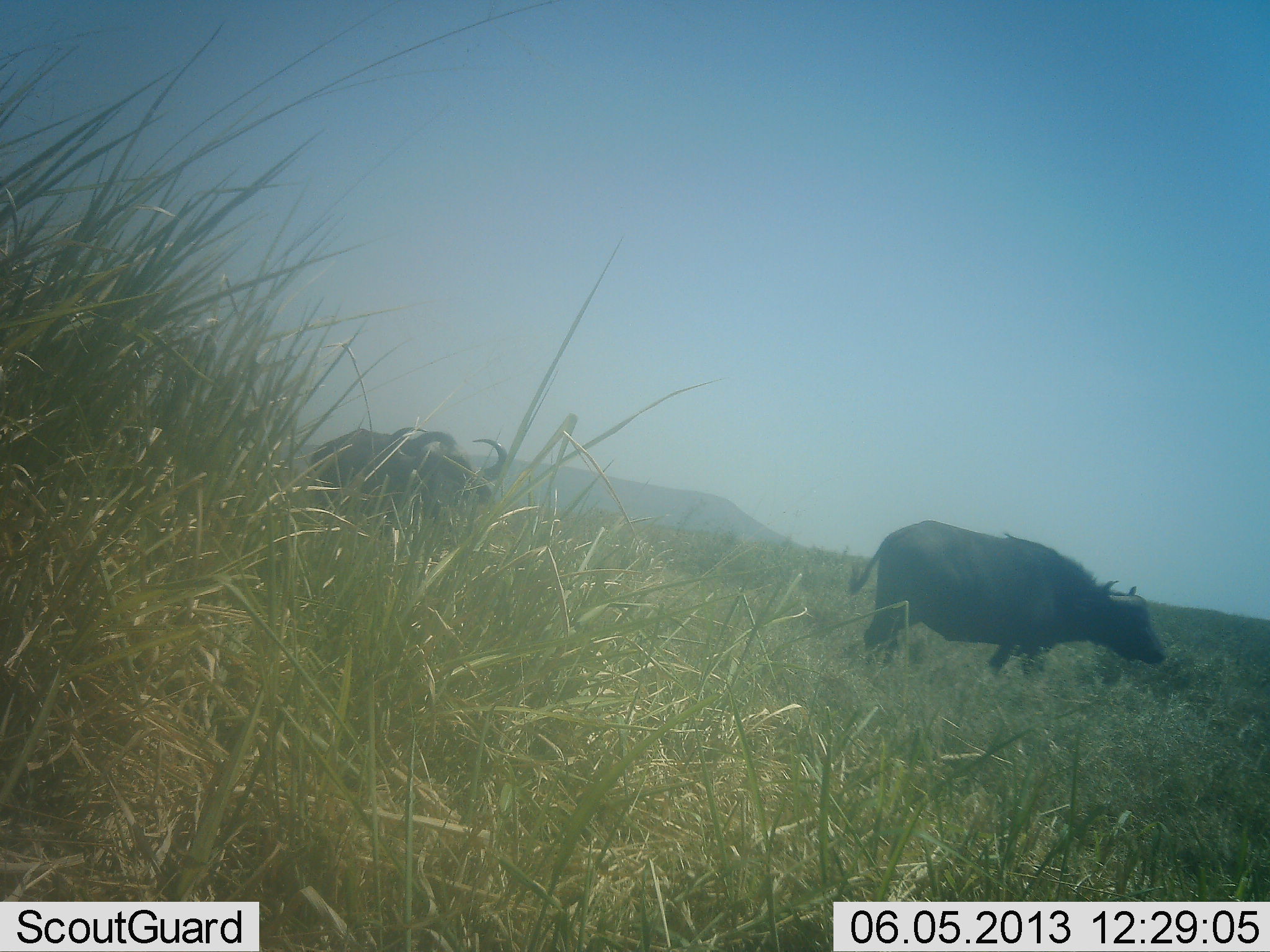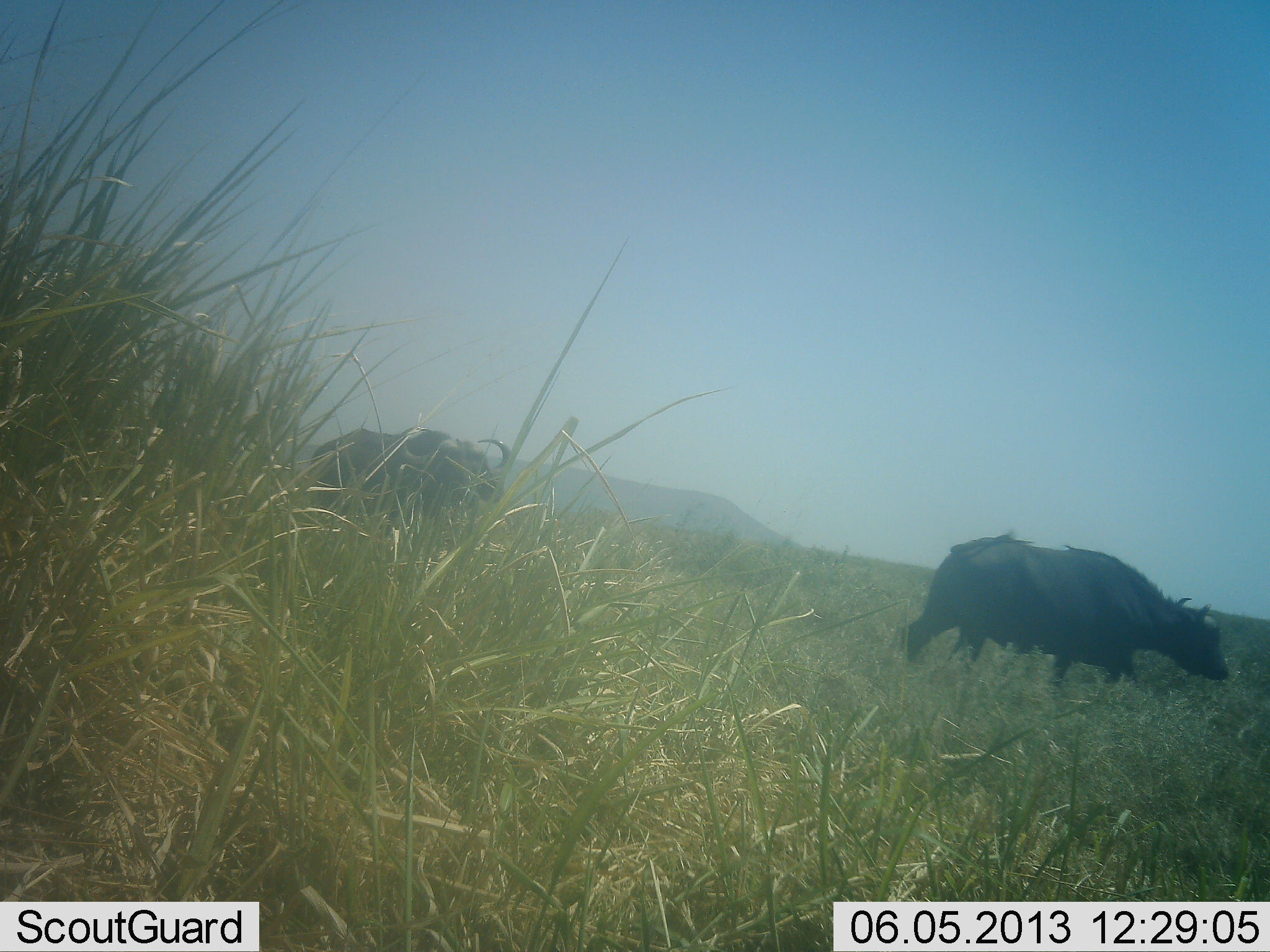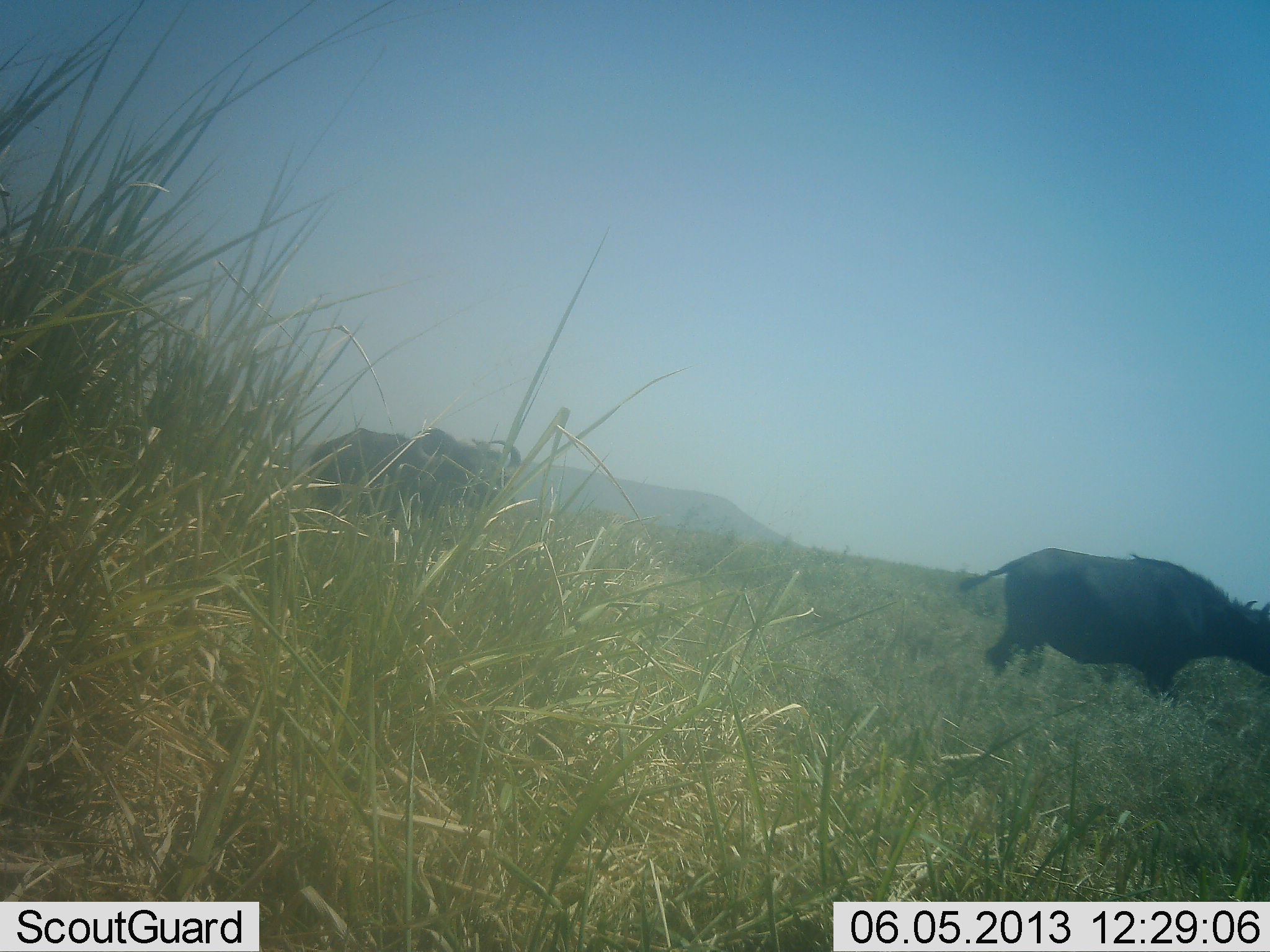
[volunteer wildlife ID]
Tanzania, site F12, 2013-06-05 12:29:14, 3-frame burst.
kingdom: Animalia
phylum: Chordata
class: Mammalia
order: Artiodactyla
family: Bovidae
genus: Syncerus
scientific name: Syncerus caffer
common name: cape buffalo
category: buffalo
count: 2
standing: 24%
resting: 0%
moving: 97%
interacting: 0%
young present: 0%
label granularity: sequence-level